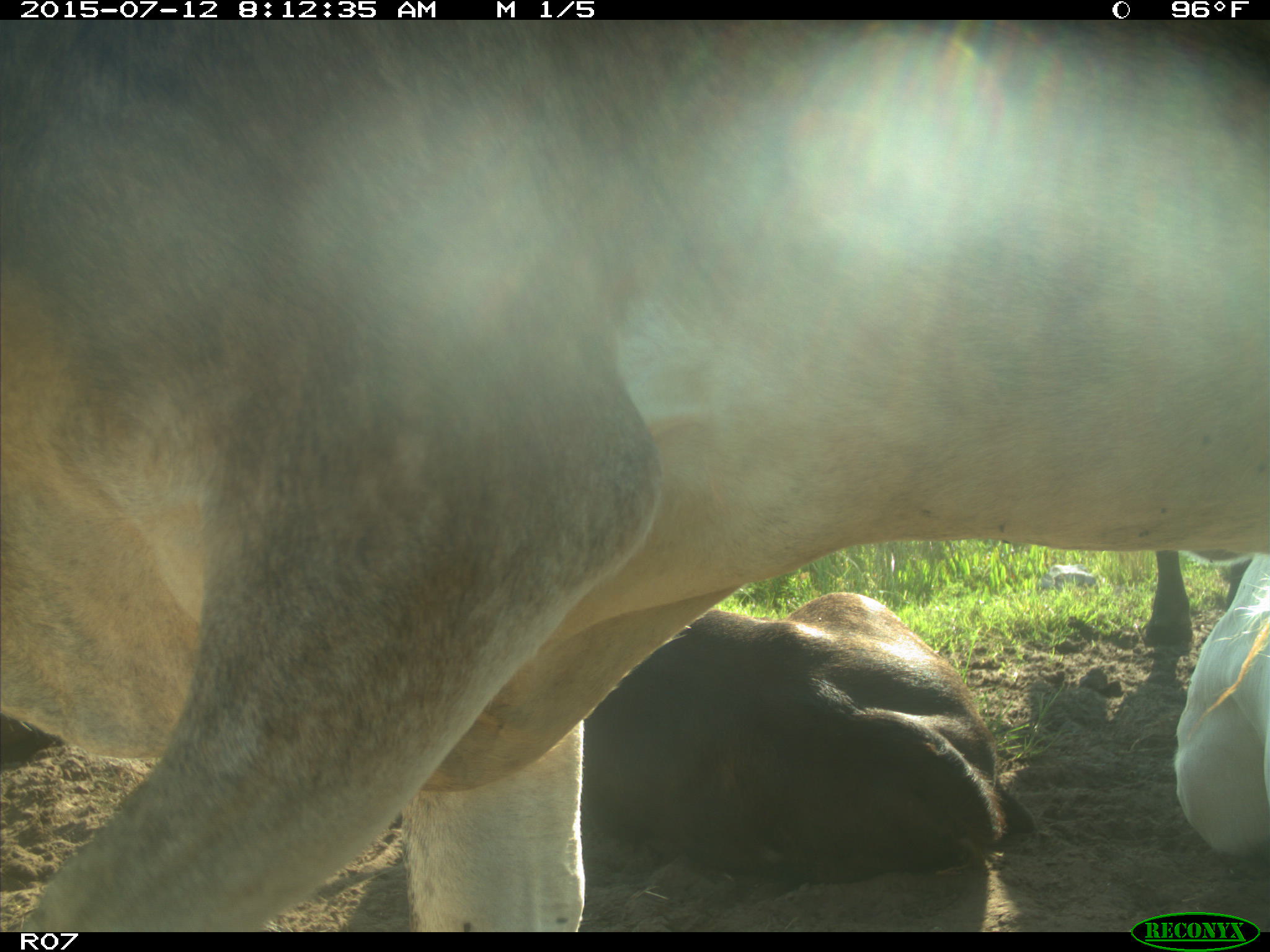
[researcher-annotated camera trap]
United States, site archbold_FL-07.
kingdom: Animalia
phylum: Chordata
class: Mammalia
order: Artiodactyla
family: Bovidae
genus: Bos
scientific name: Bos taurus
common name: domestic cow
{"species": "Bos taurus (domestic cow)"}